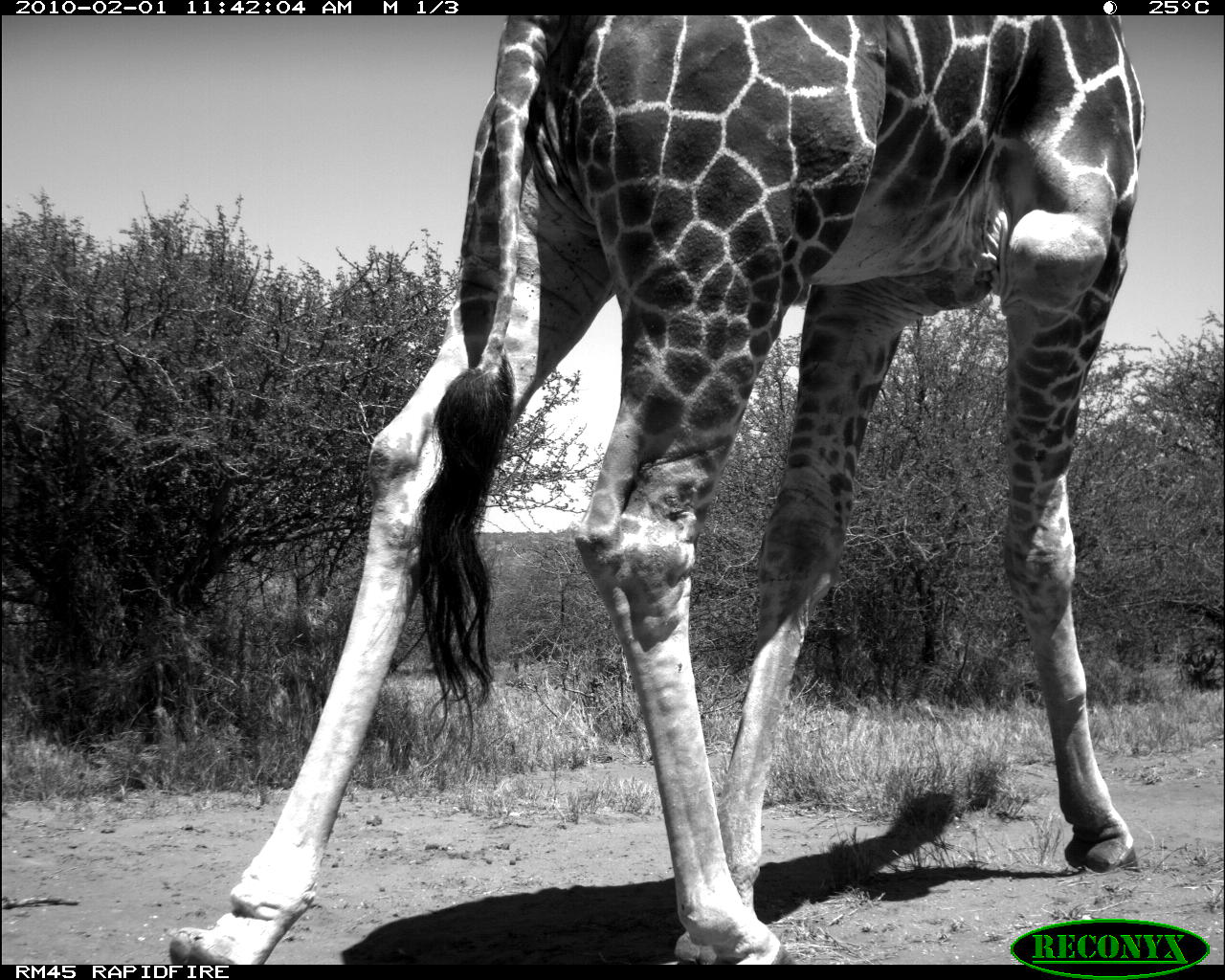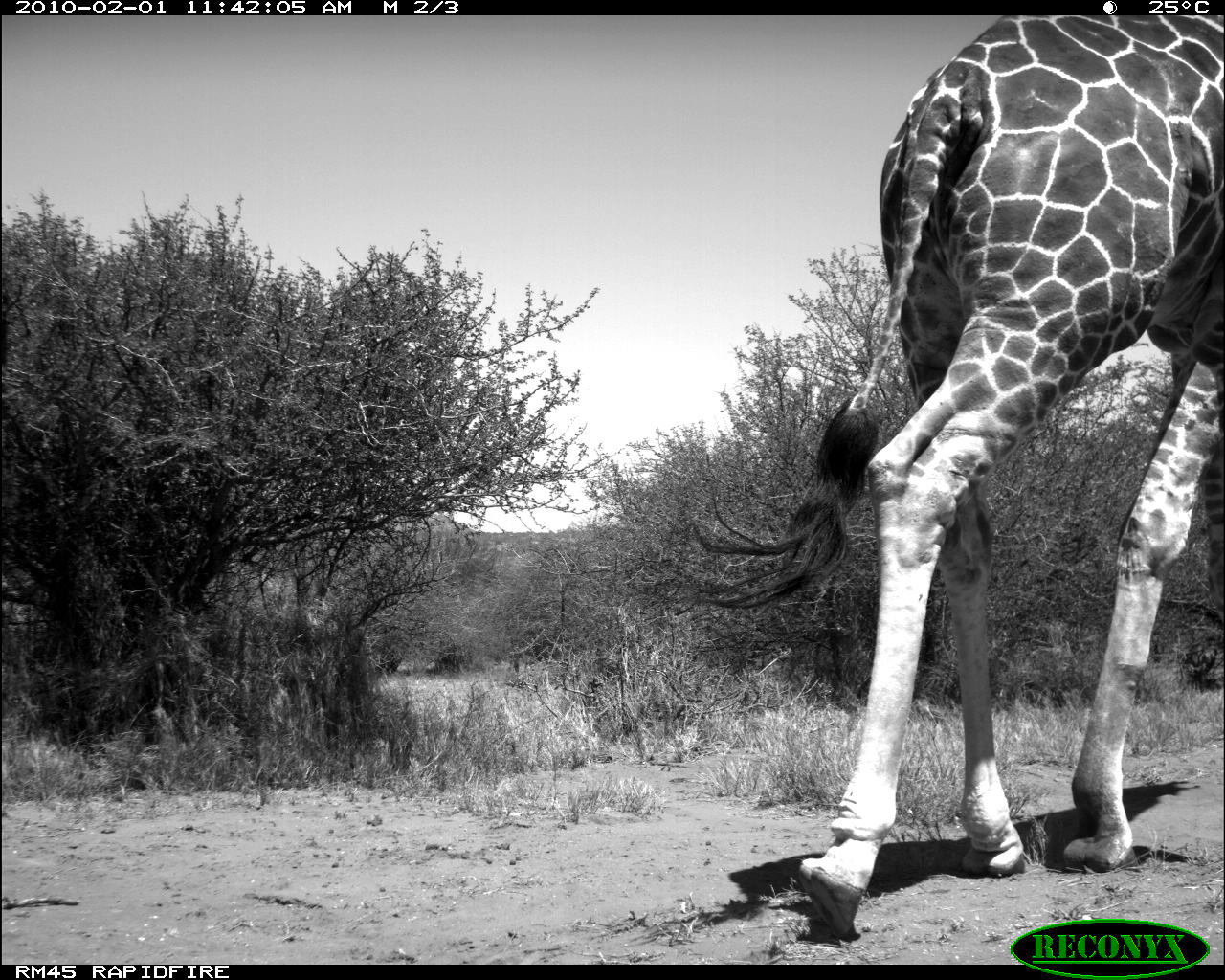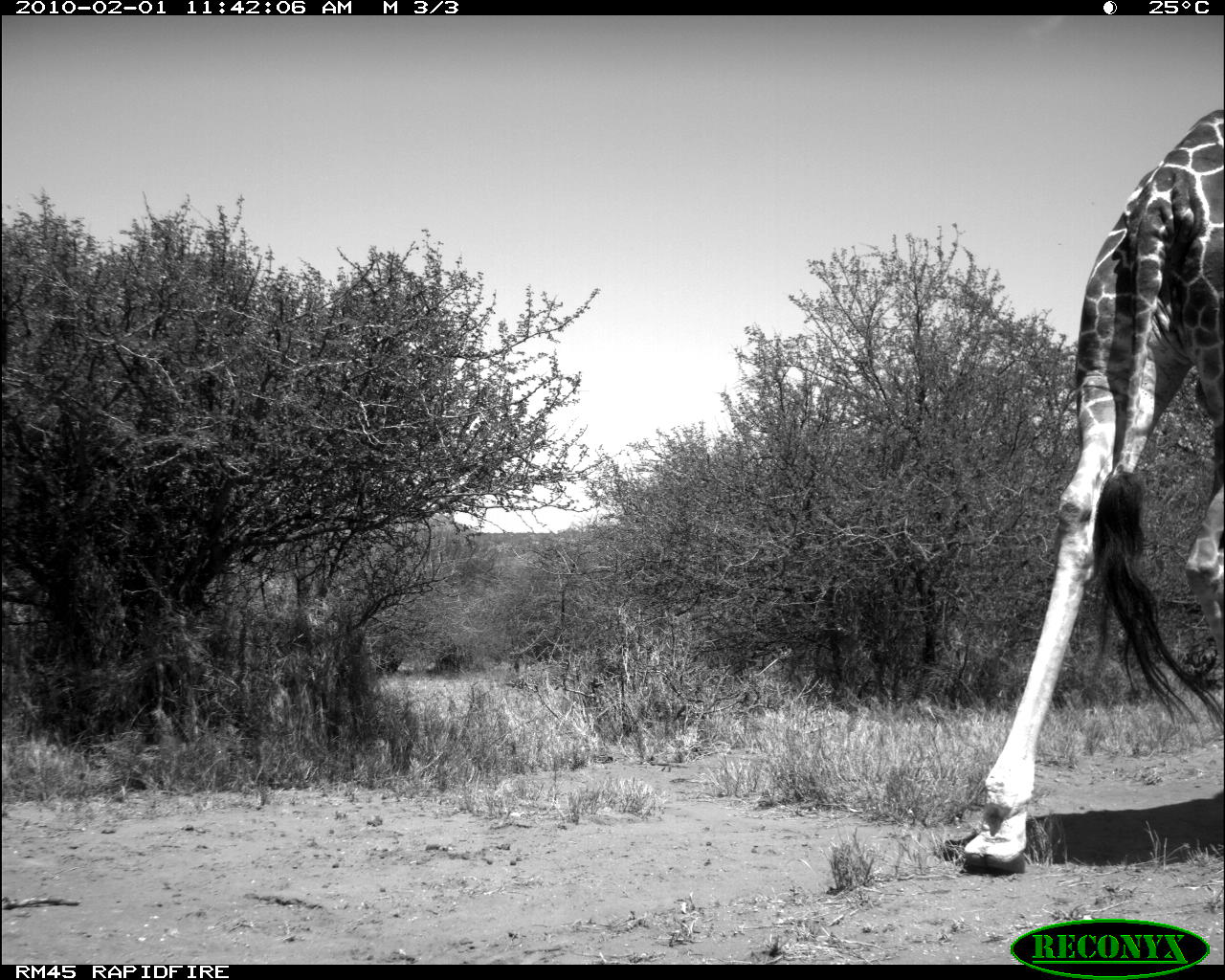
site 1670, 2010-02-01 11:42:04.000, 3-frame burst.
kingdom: Animalia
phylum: Chordata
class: Mammalia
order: Artiodactyla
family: Giraffidae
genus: Giraffa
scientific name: Giraffa camelopardalis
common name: giraffe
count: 1